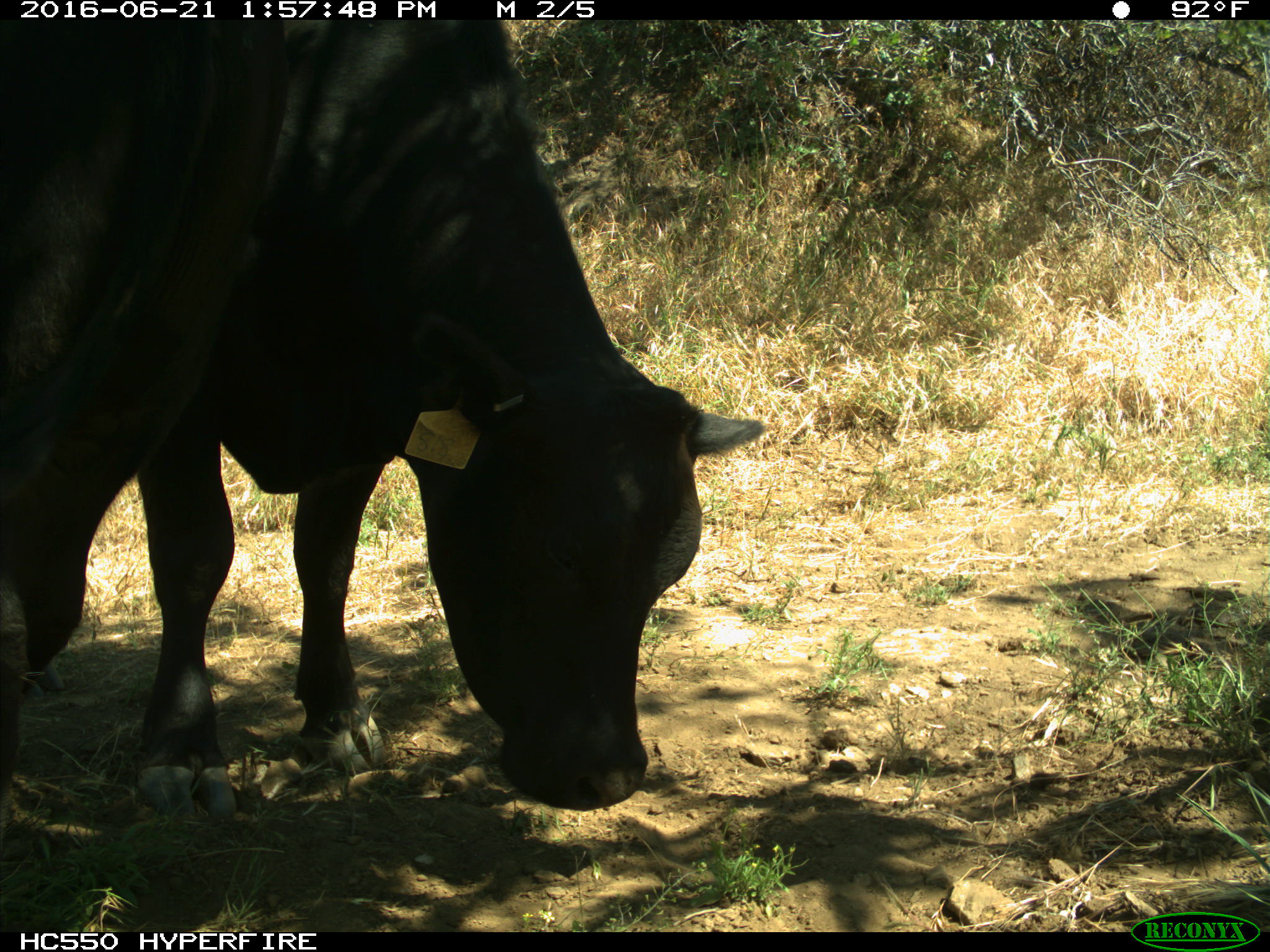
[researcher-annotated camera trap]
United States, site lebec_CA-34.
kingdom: Animalia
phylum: Chordata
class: Mammalia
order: Artiodactyla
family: Bovidae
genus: Bos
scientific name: Bos taurus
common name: domestic cow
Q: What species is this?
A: Bos taurus (domestic cow).